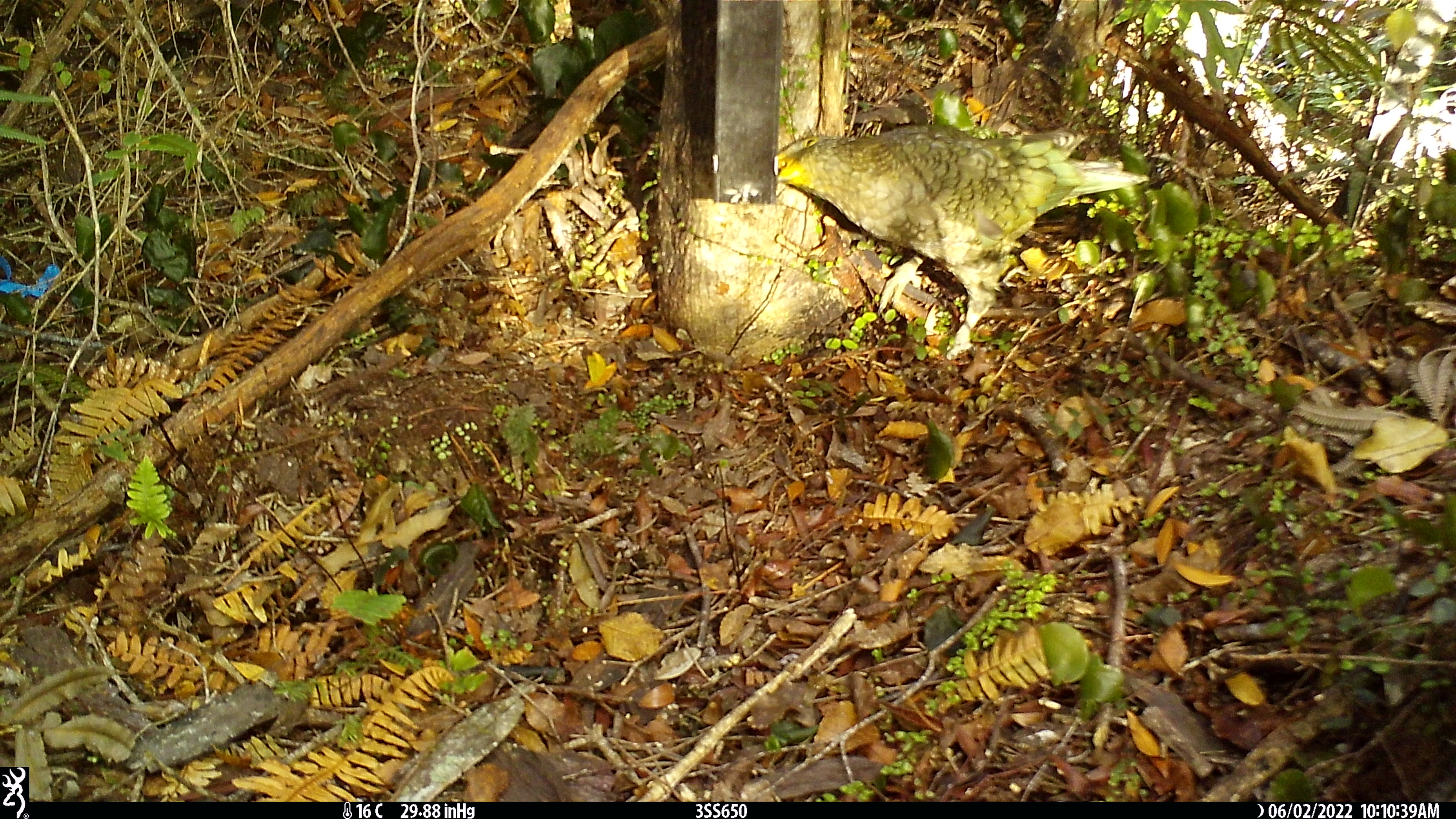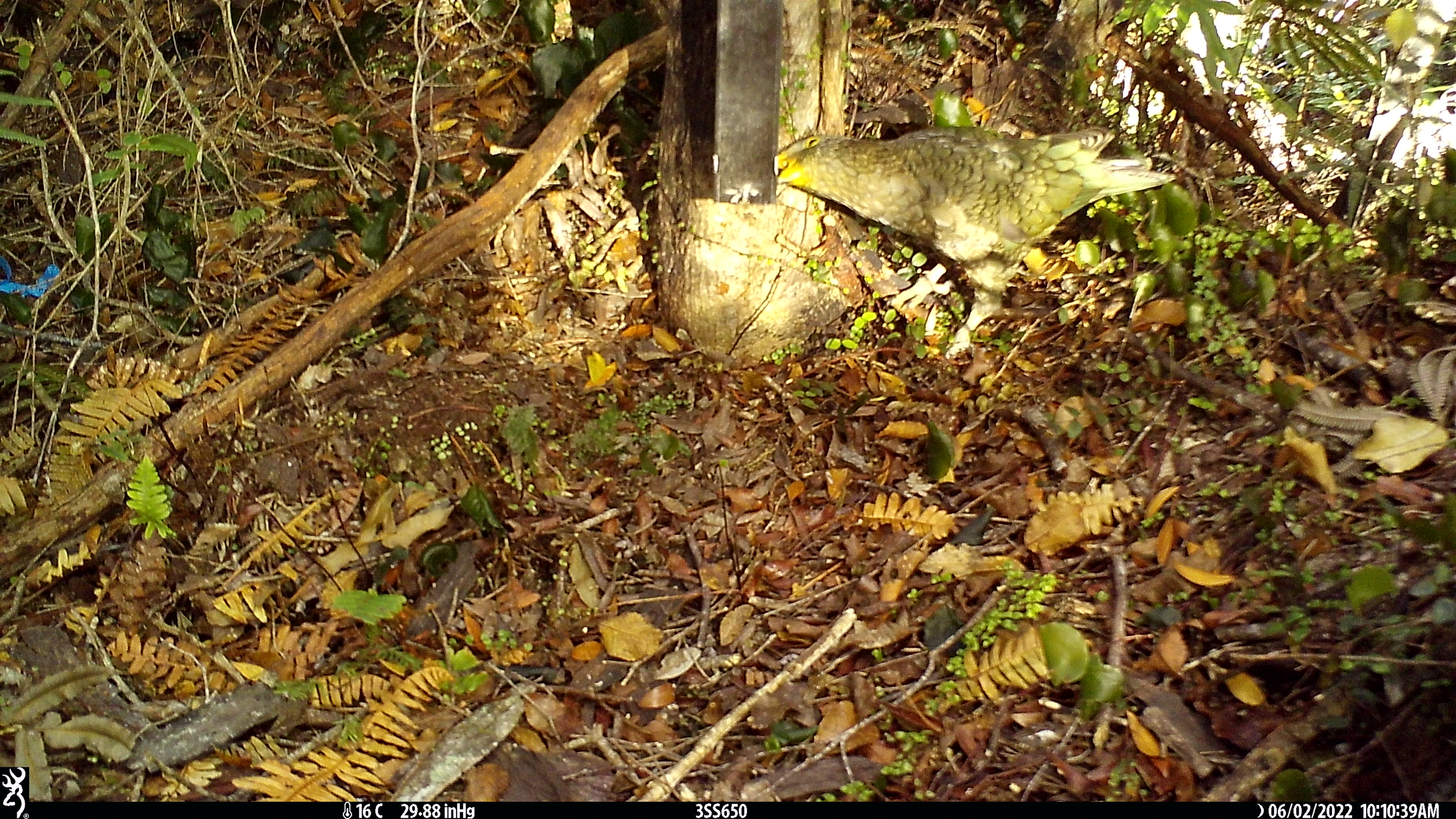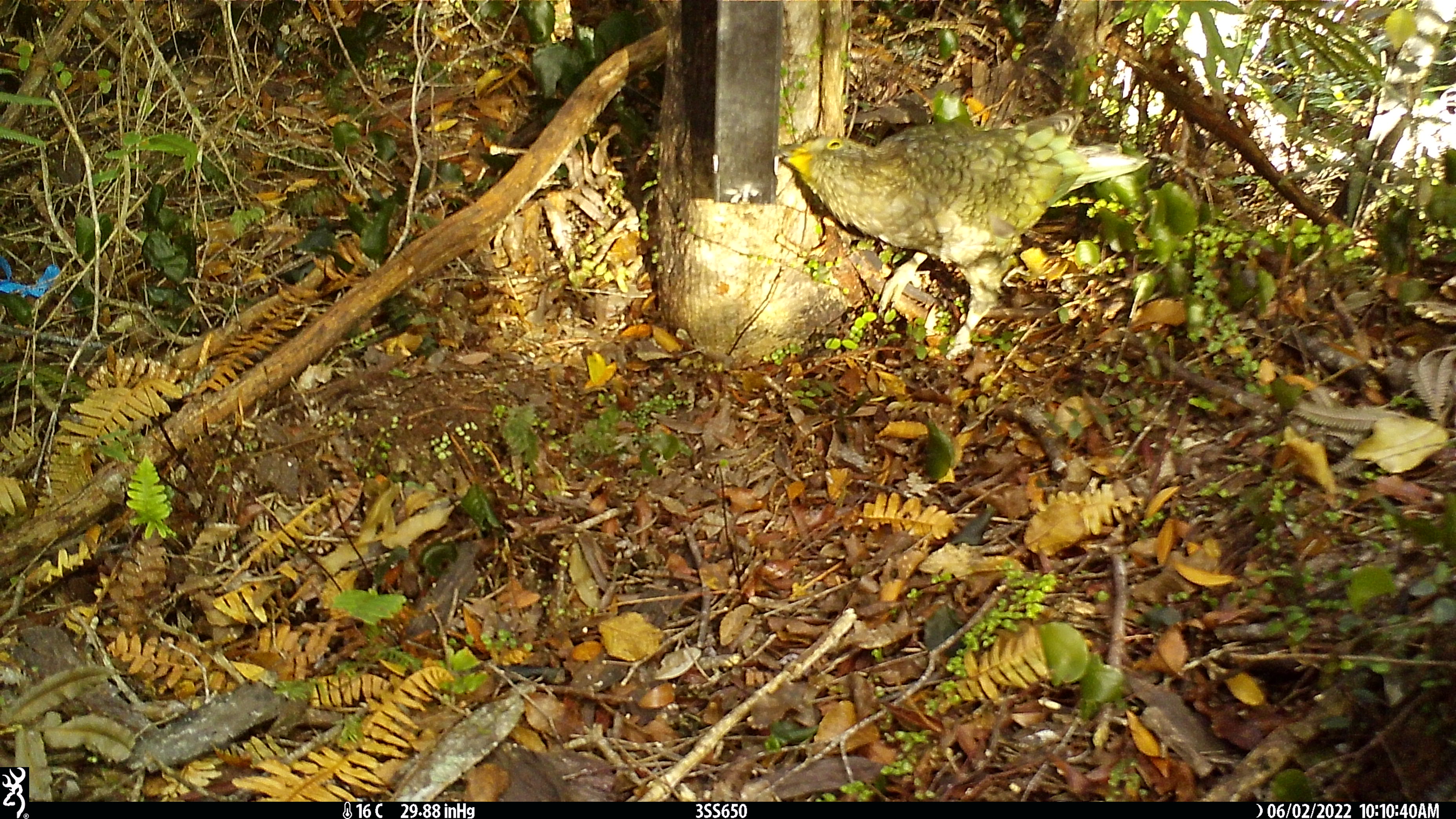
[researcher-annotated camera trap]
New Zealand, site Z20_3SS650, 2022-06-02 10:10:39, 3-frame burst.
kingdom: Animalia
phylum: Chordata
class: Aves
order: Psittaciformes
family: Strigopidae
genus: Nestor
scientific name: Nestor notabilis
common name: kea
Kea (Nestor notabilis).